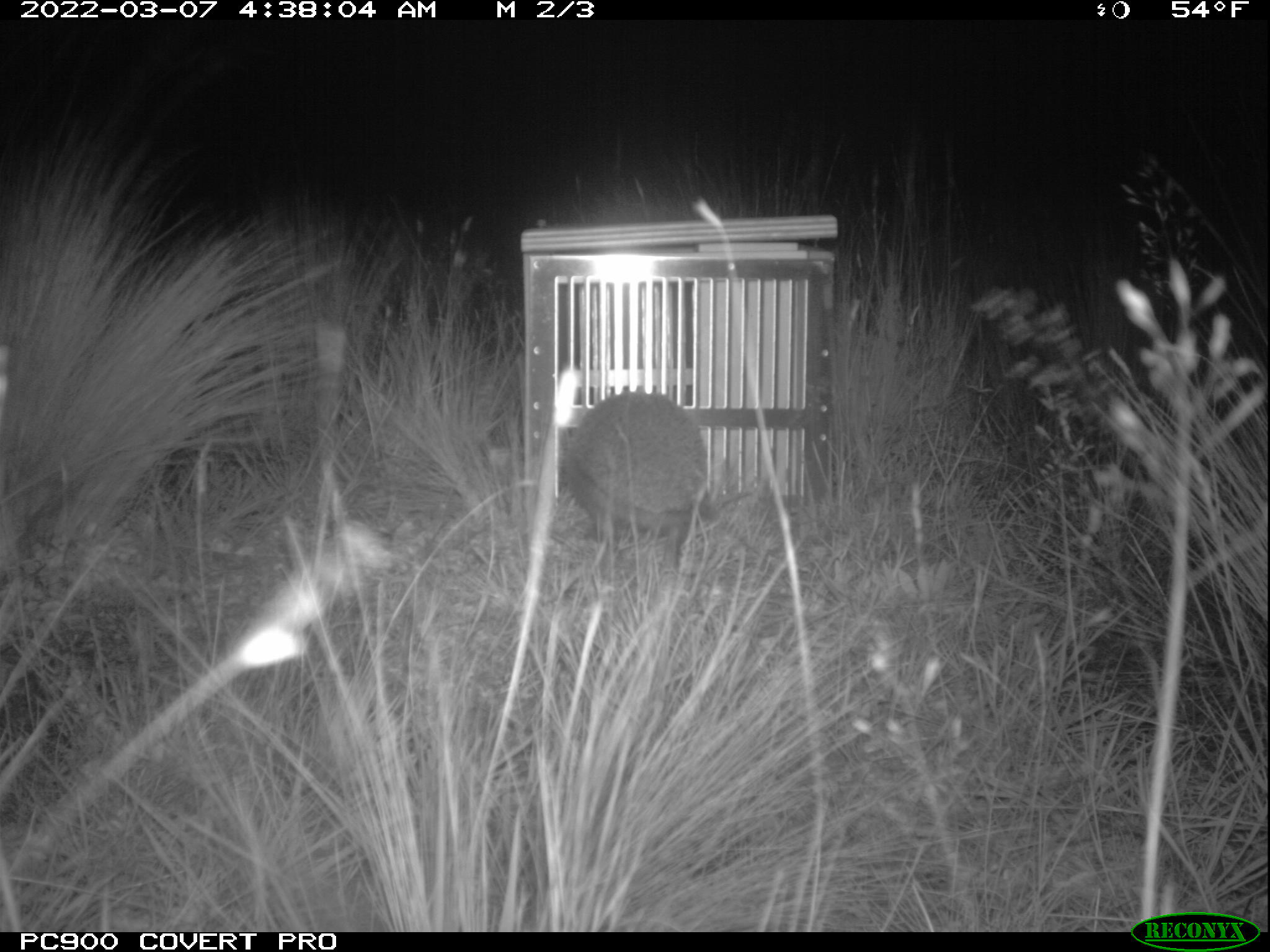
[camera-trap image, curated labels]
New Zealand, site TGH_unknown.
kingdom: Animalia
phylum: Chordata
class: Mammalia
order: Eulipotyphla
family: Erinaceidae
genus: Erinaceus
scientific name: Erinaceus europaeus europaeus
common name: european hedgehog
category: hedgehog